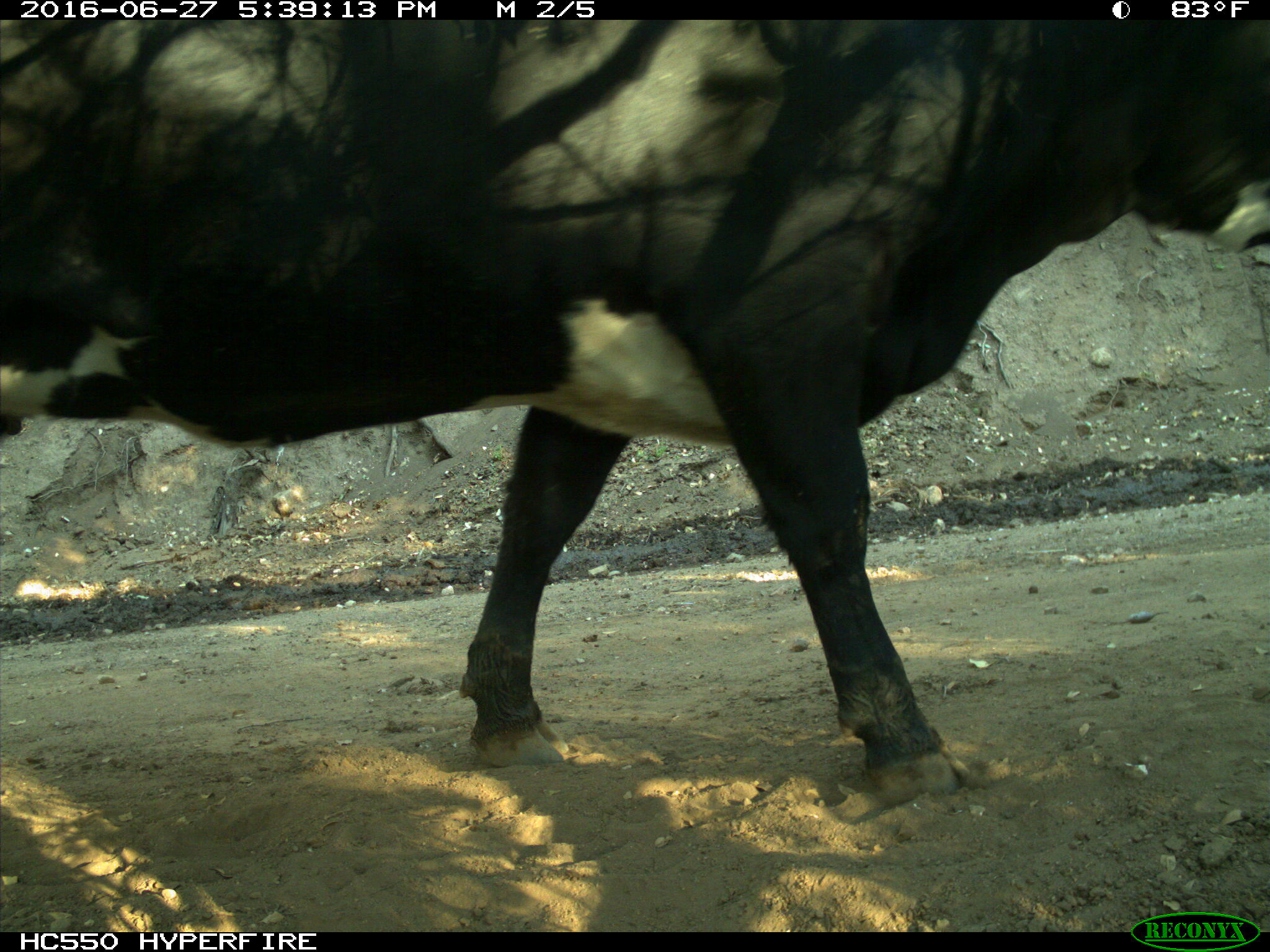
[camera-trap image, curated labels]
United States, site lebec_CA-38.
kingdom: Animalia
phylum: Chordata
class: Mammalia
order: Artiodactyla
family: Bovidae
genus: Bos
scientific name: Bos taurus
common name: domestic cow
Bos taurus (domestic cow).